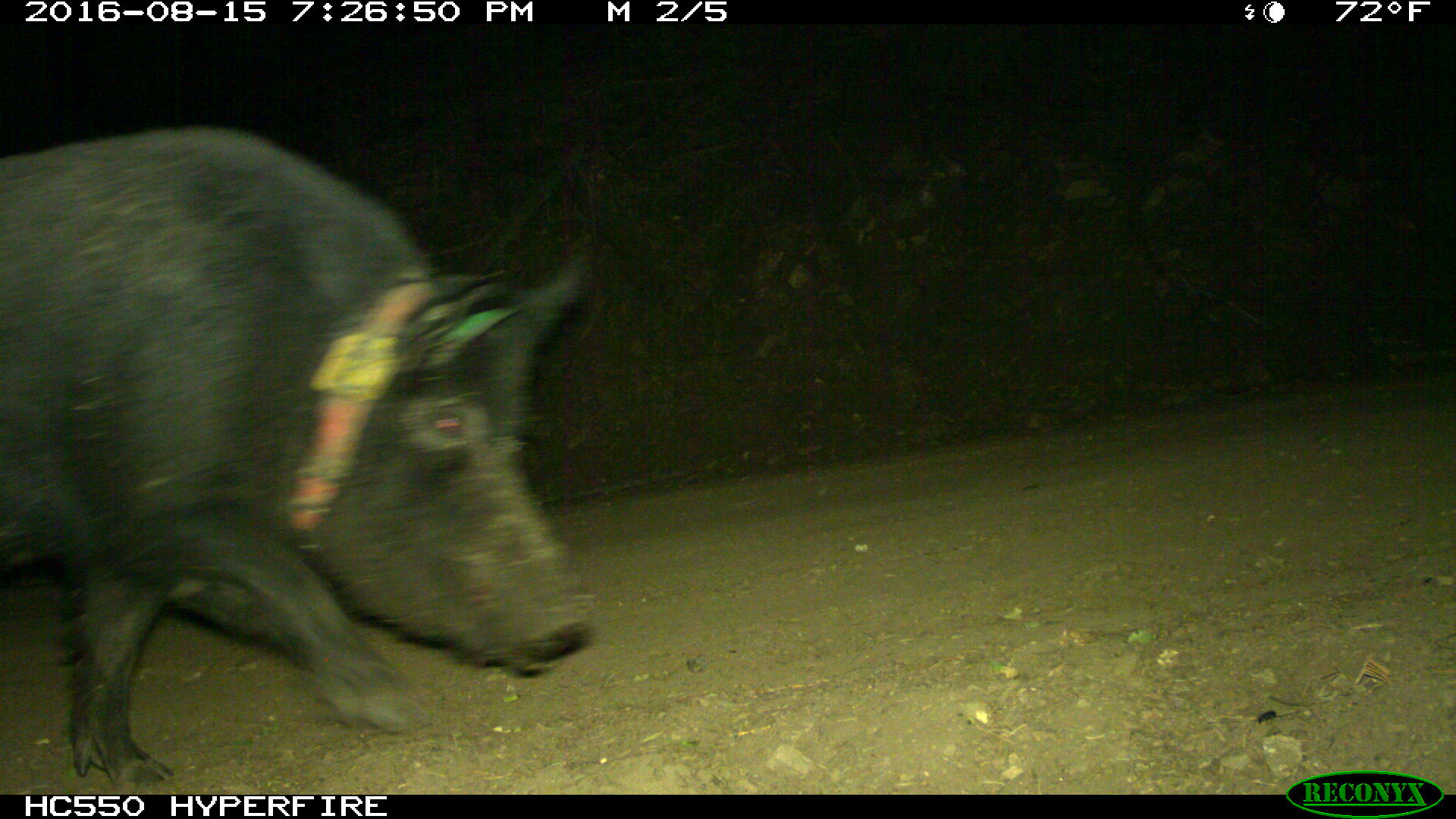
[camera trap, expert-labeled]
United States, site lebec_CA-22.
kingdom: Animalia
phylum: Chordata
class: Mammalia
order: Artiodactyla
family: Suidae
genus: Sus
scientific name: Sus scrofa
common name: wild boar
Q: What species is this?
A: Sus scrofa (wild boar).